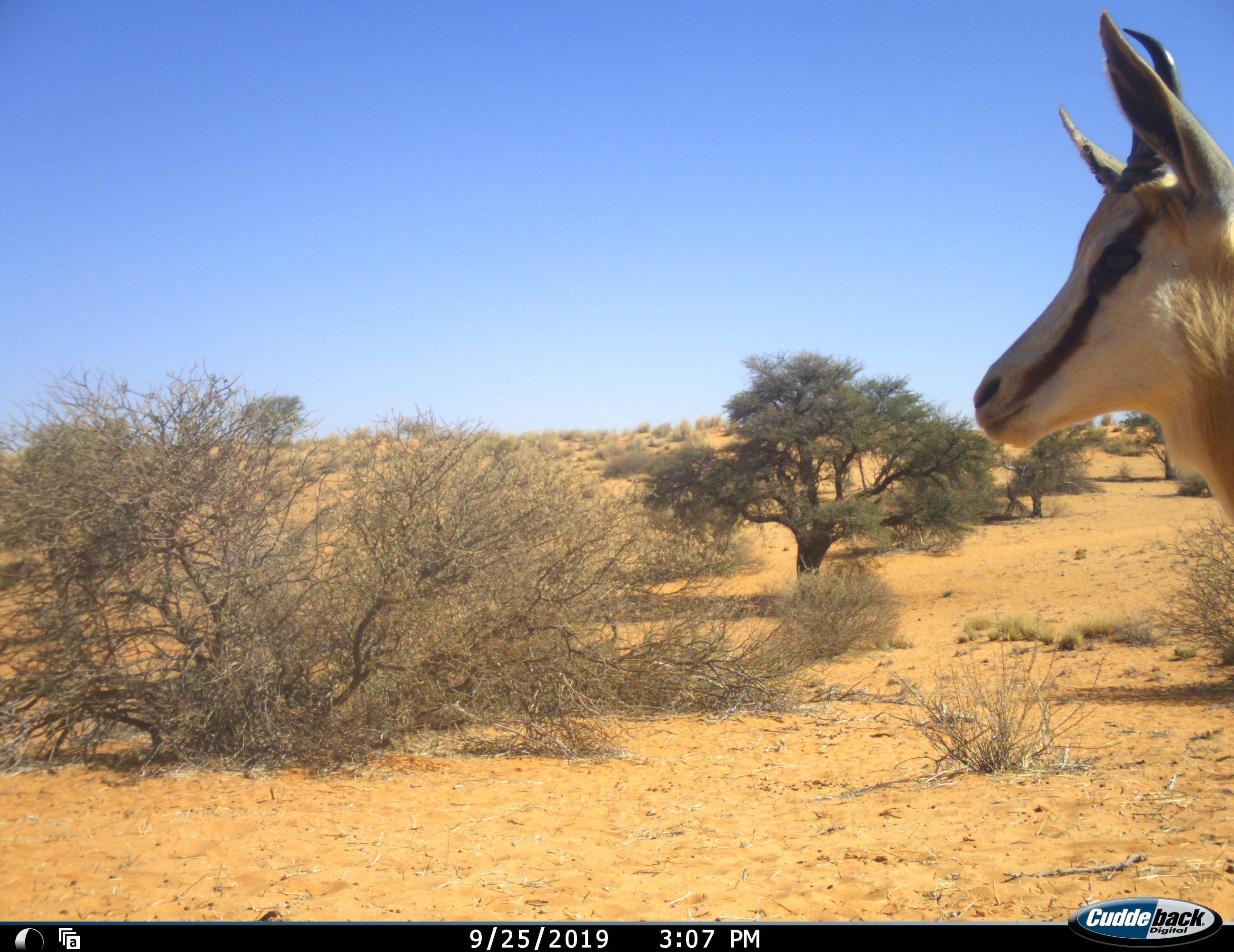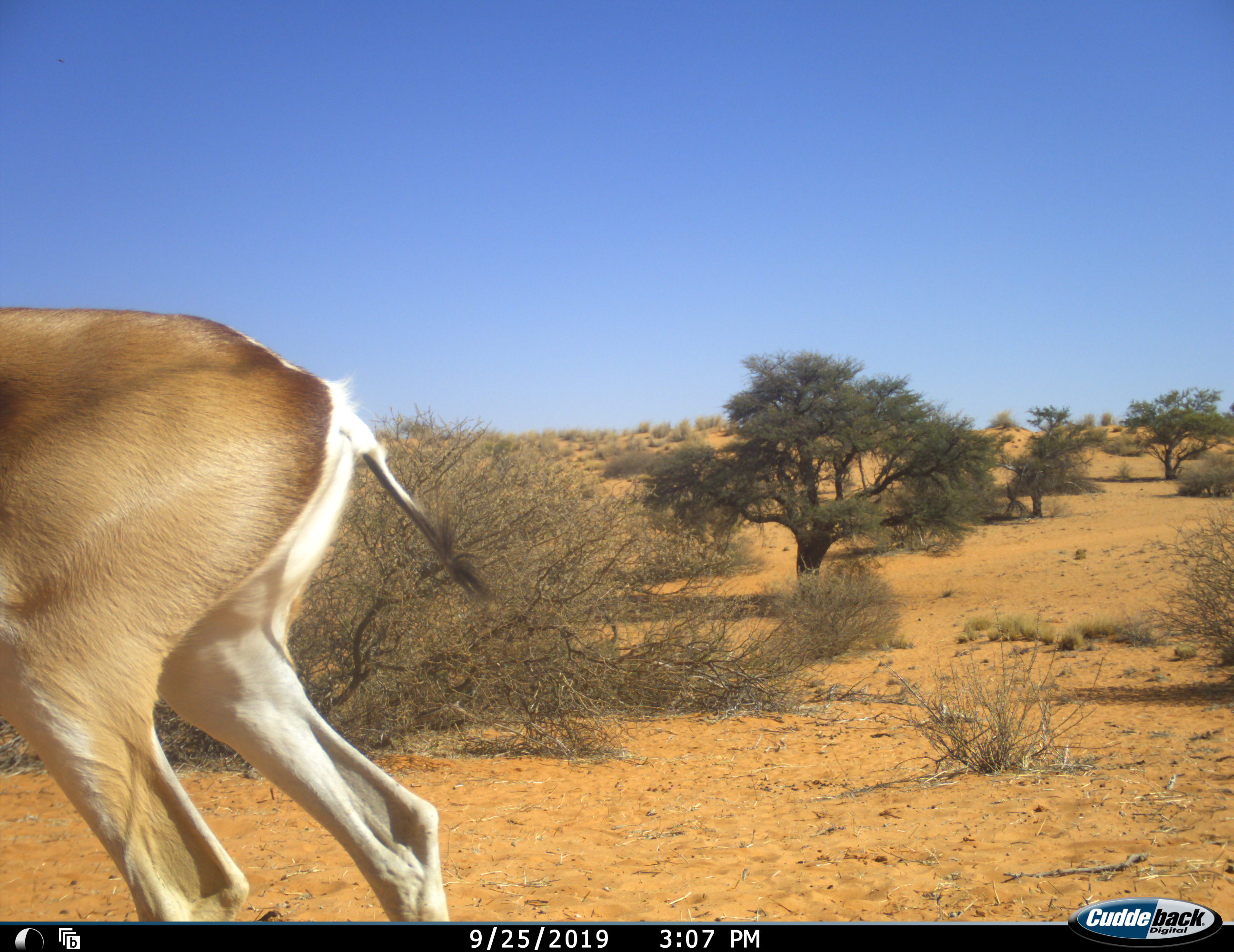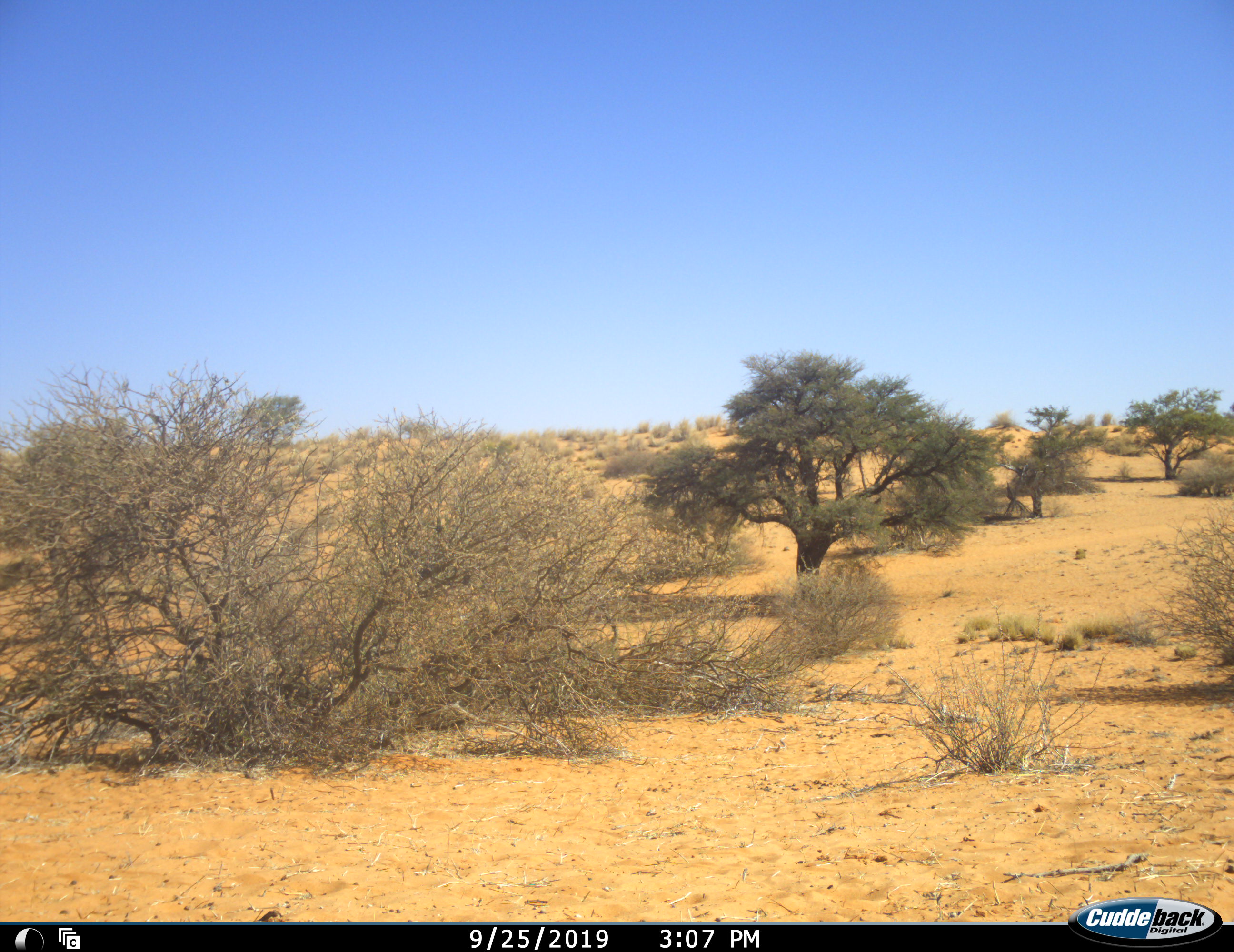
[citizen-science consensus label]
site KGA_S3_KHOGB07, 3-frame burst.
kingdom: Animalia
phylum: Chordata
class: Mammalia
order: Artiodactyla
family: Bovidae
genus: Antidorcas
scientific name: Antidorcas marsupialis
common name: springbok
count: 1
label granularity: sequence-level